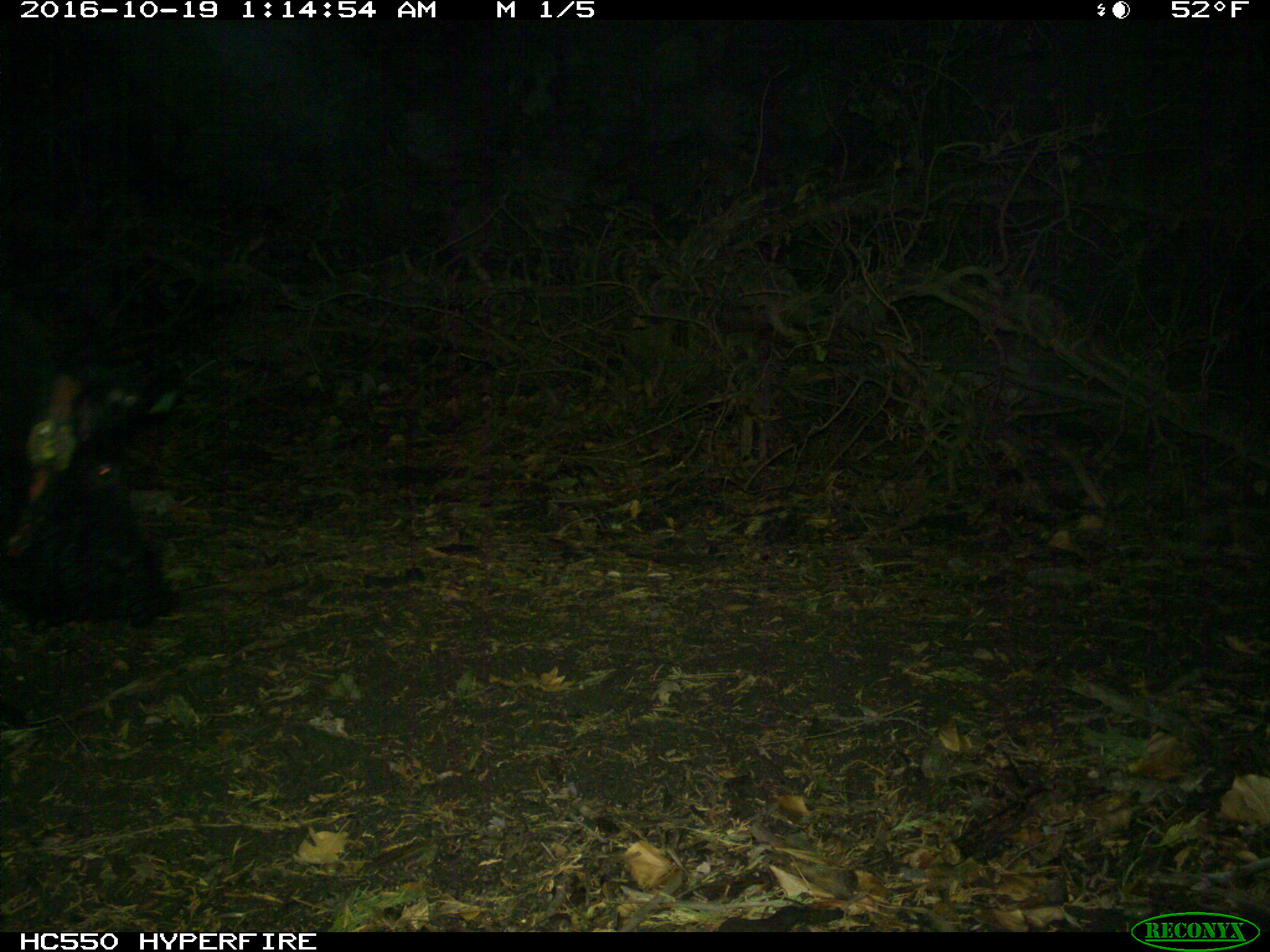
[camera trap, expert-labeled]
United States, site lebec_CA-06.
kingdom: Animalia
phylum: Chordata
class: Mammalia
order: Artiodactyla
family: Suidae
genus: Sus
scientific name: Sus scrofa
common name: wild boar